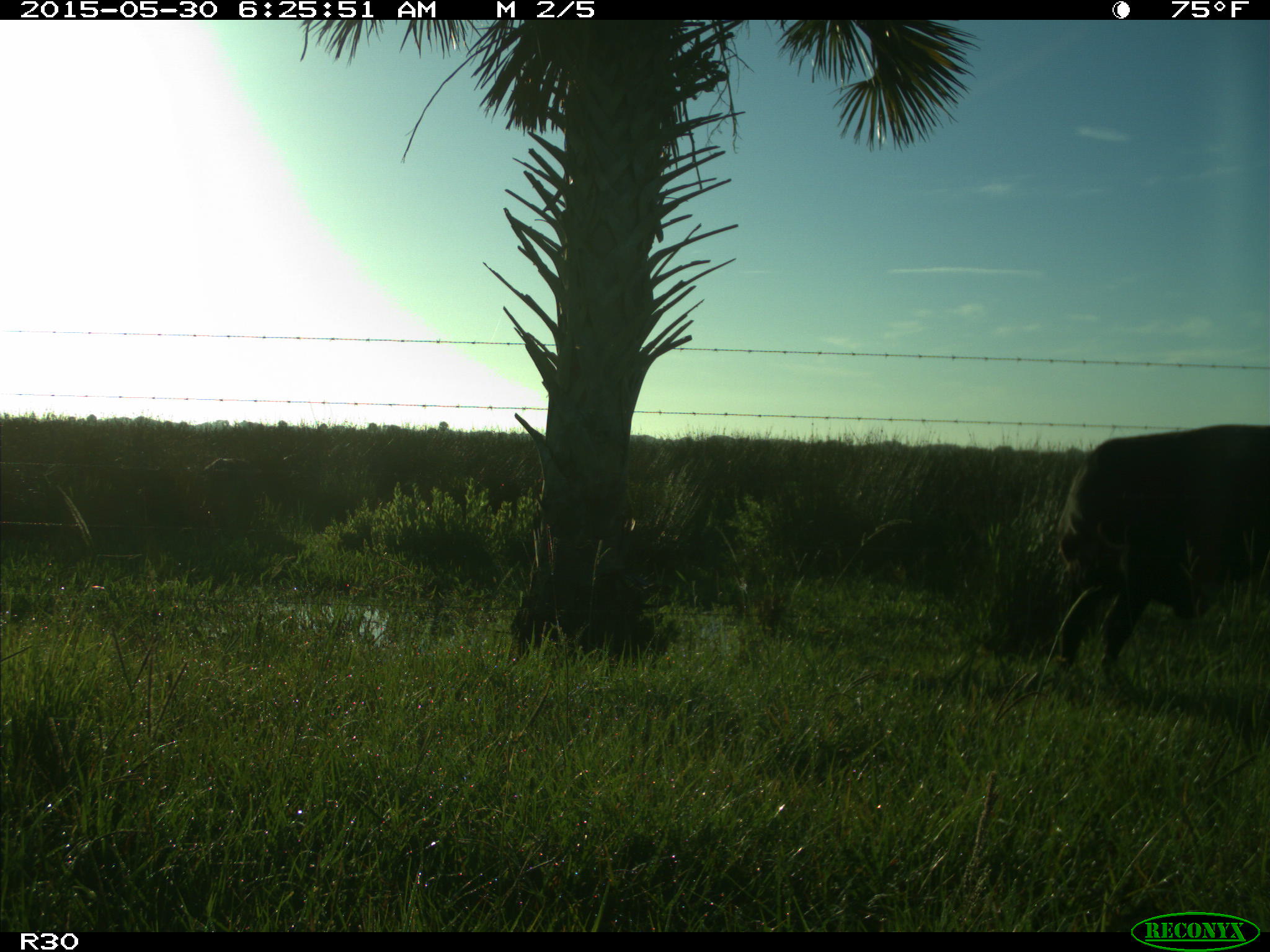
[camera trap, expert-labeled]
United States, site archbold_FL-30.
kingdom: Animalia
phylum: Chordata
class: Mammalia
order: Artiodactyla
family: Bovidae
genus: Bos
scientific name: Bos taurus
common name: domestic cow